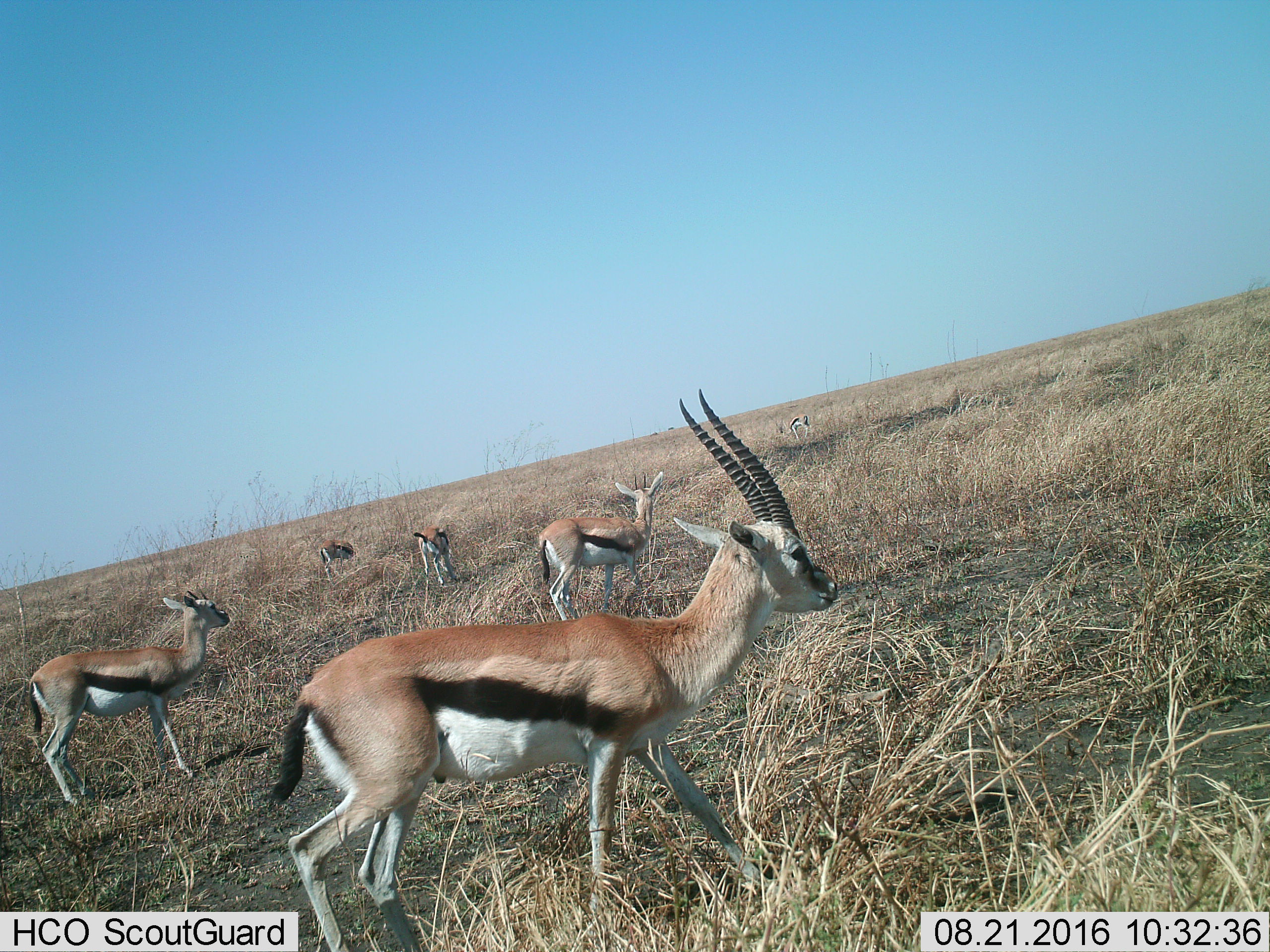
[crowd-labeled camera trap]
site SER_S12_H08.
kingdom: Animalia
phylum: Chordata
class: Mammalia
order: Artiodactyla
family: Bovidae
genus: Eudorcas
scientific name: Eudorcas thomsonii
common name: thomson's gazelle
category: gazellethomsons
Gazellethomsons (thomson's gazelle) (Eudorcas thomsonii), count 6. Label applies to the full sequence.